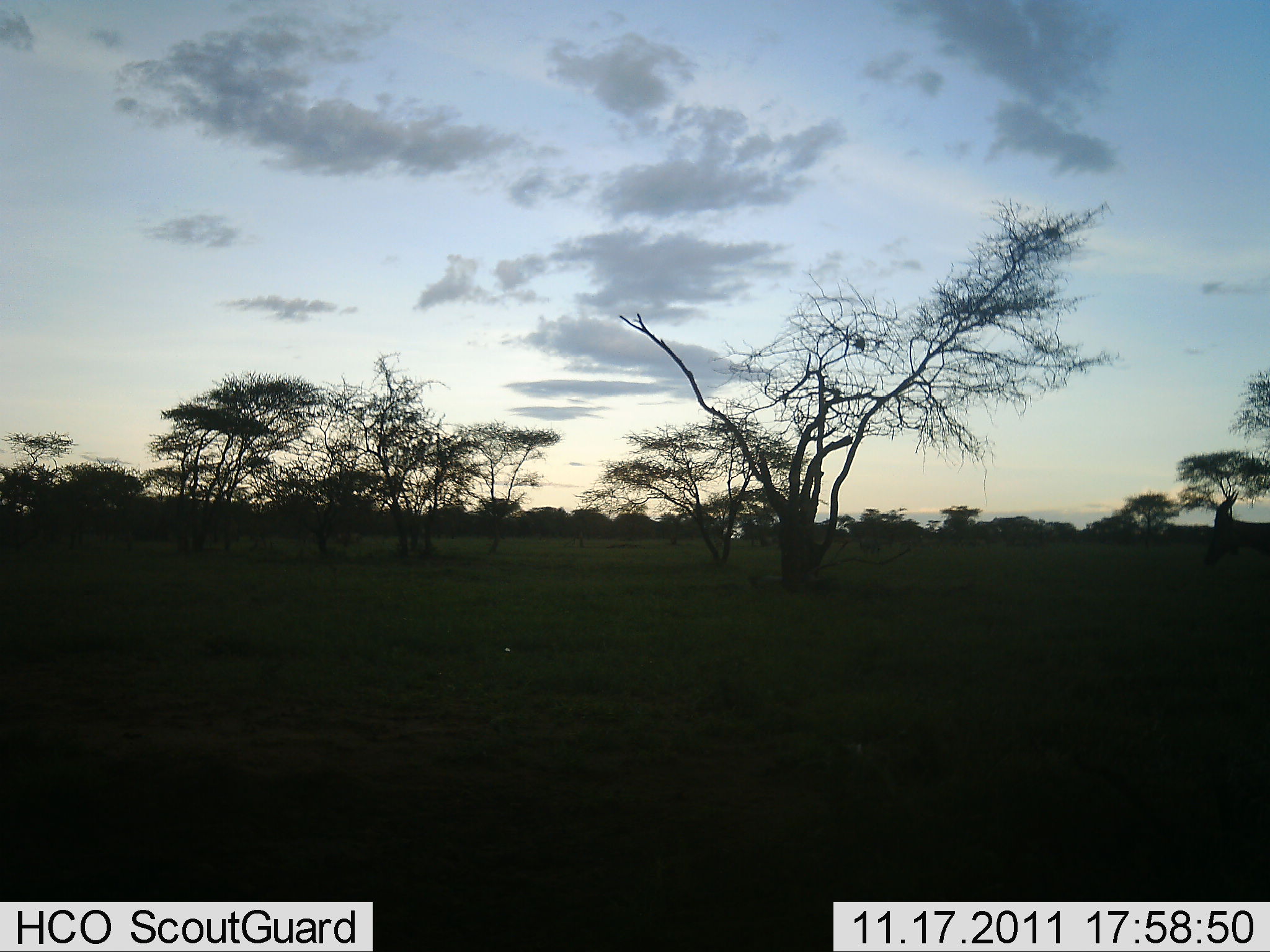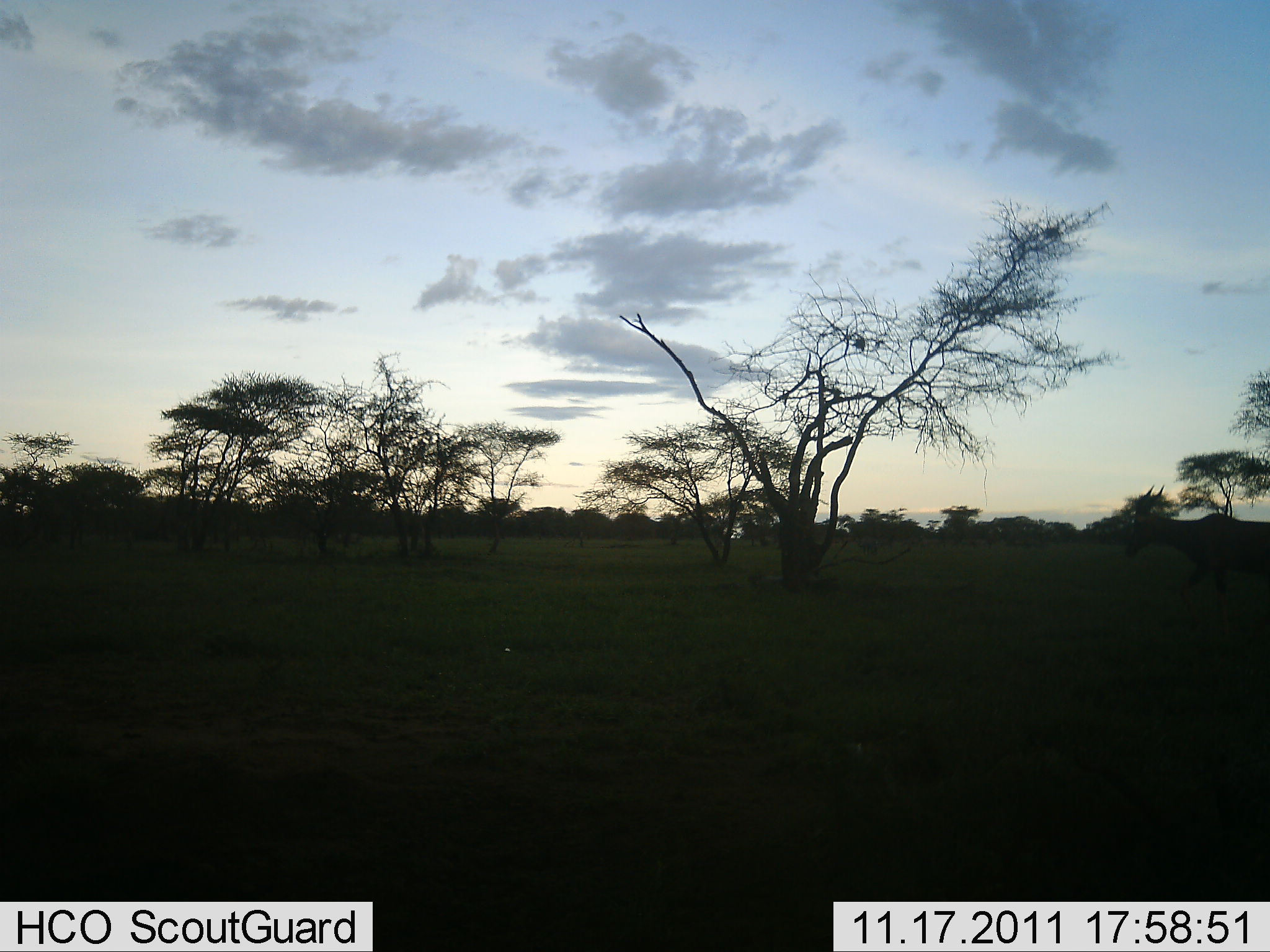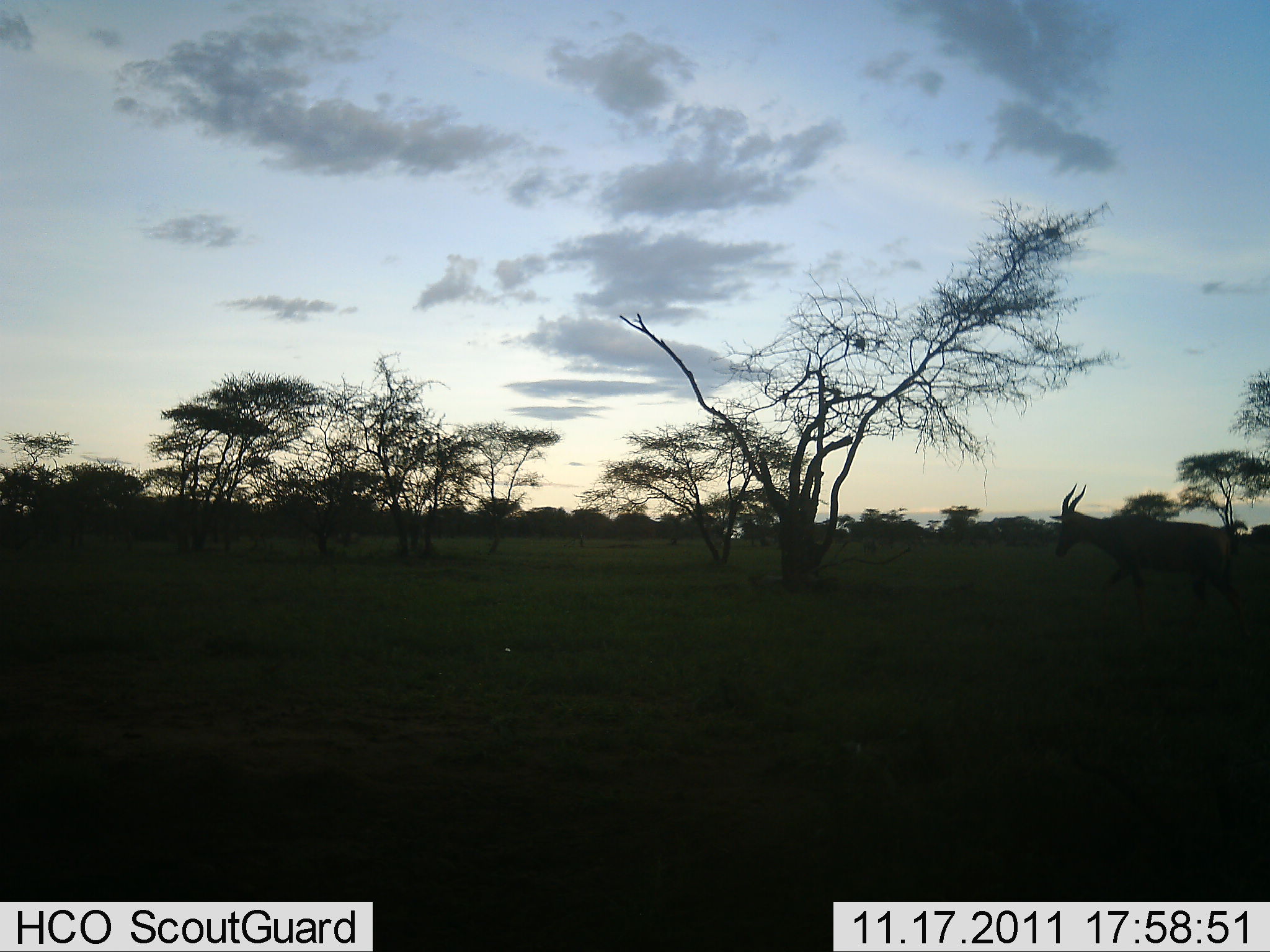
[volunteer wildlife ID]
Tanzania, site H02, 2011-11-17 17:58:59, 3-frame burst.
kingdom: Animalia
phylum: Chordata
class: Mammalia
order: Artiodactyla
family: Bovidae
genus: Alcelaphus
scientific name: Alcelaphus buselaphus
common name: hartebeest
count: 1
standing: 0%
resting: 0%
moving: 100%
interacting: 0%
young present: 0%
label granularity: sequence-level